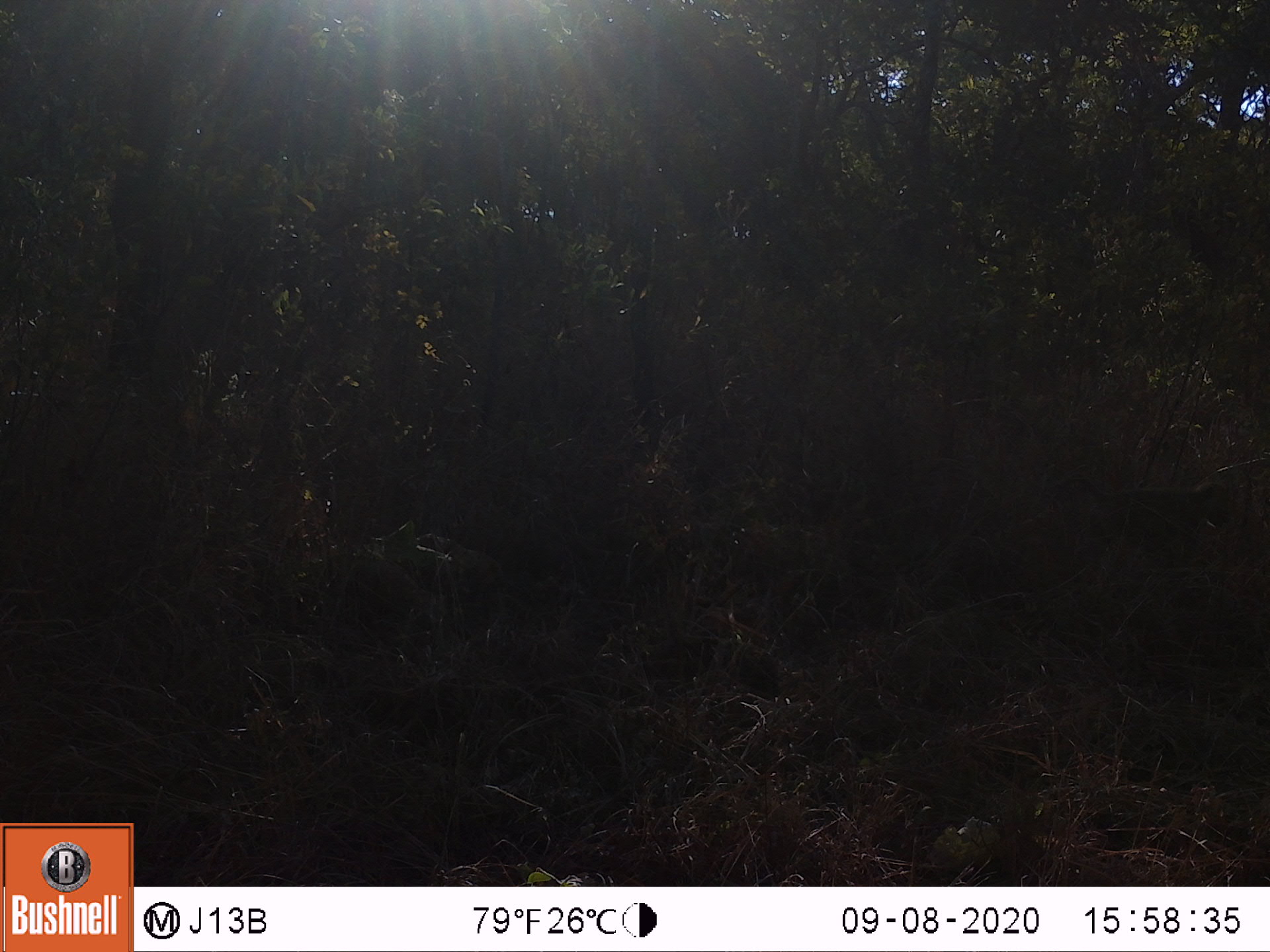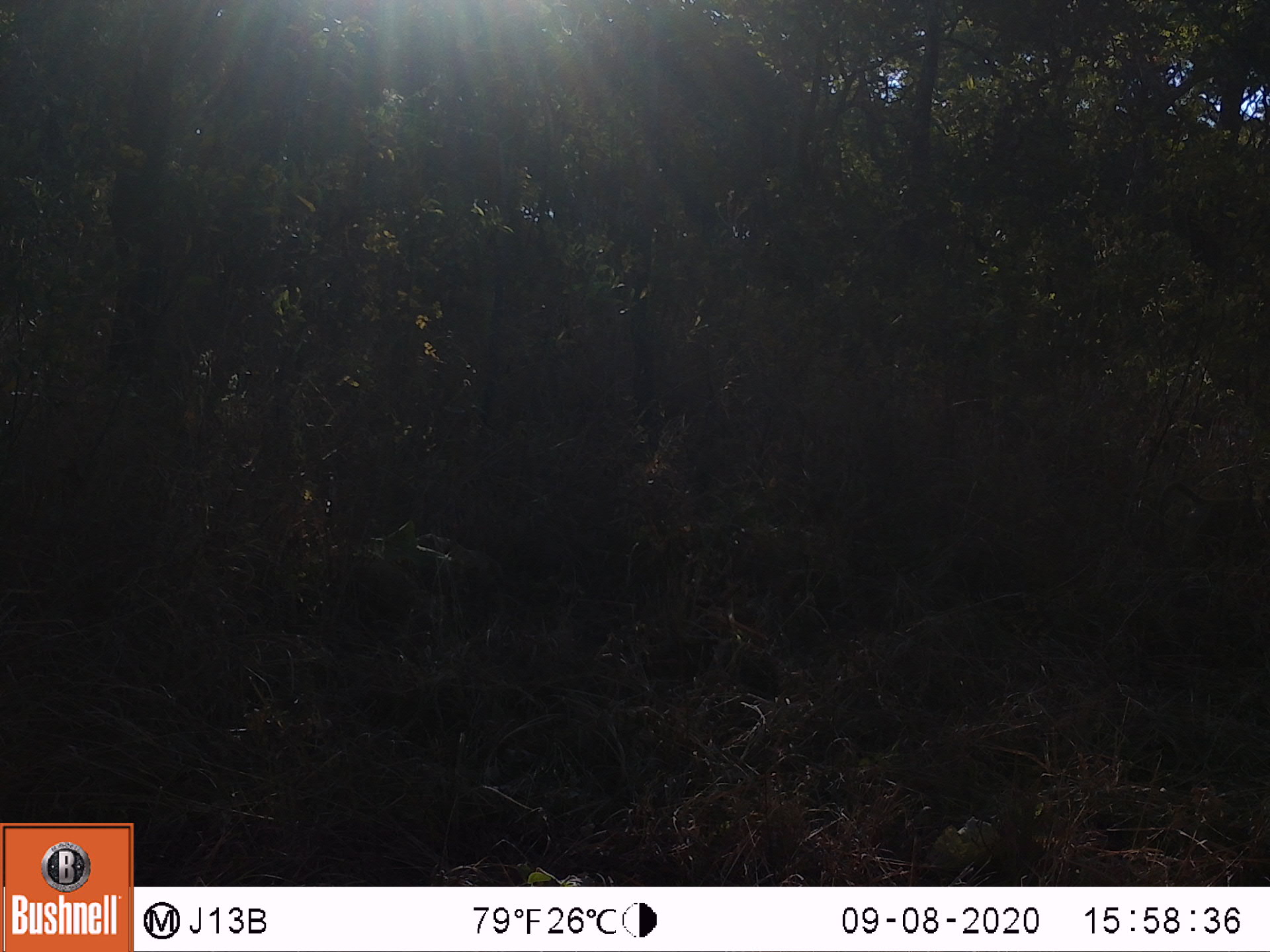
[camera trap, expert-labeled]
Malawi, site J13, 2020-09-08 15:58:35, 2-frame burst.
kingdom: Animalia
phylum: Chordata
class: Mammalia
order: Primates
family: Cercopithecidae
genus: Papio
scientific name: Papio cynocephalus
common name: yellow baboon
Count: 1.